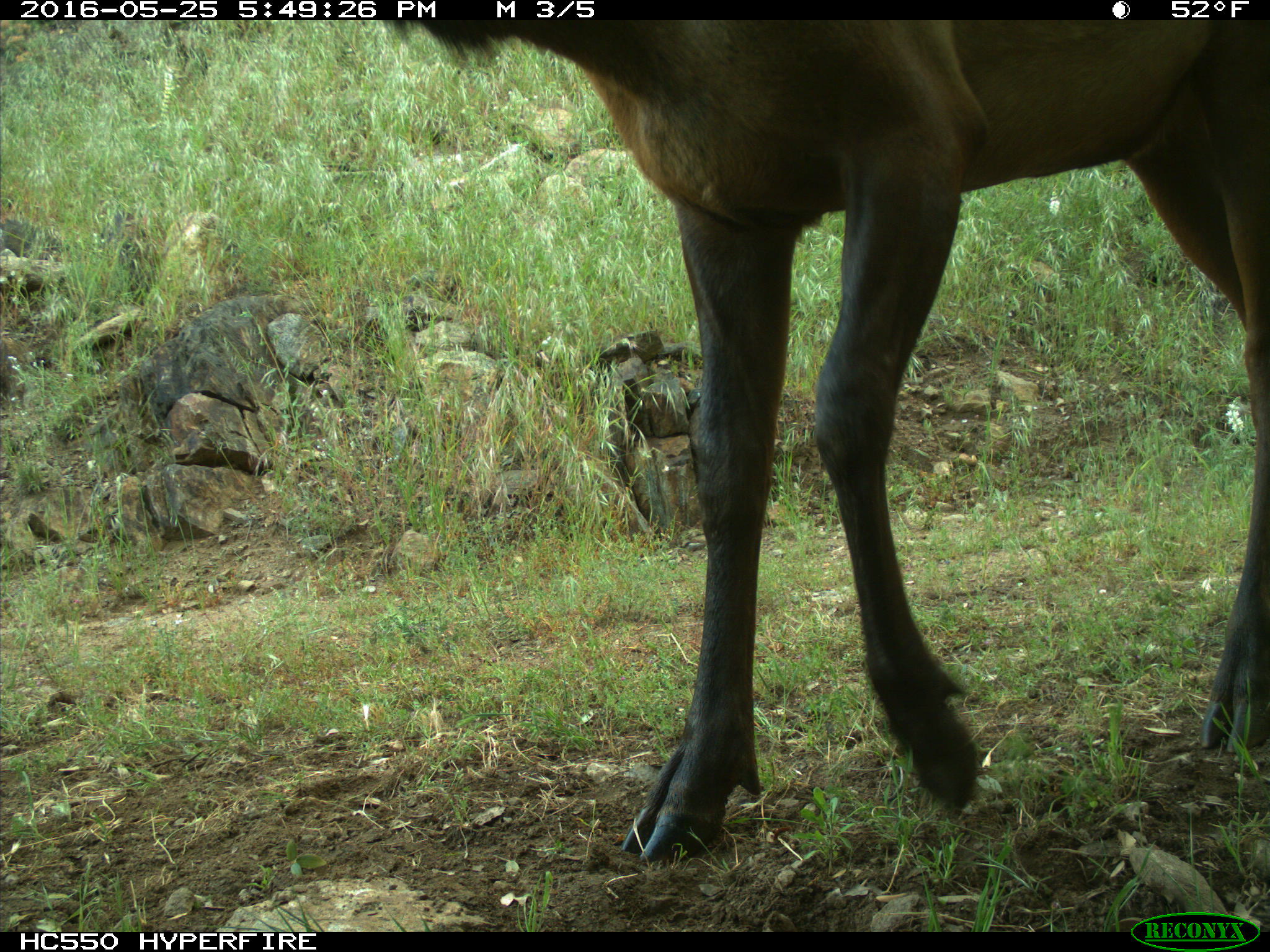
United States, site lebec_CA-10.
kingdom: Animalia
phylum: Chordata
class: Mammalia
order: Artiodactyla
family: Cervidae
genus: Cervus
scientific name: Cervus canadensis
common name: elk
Cervus canadensis (elk).